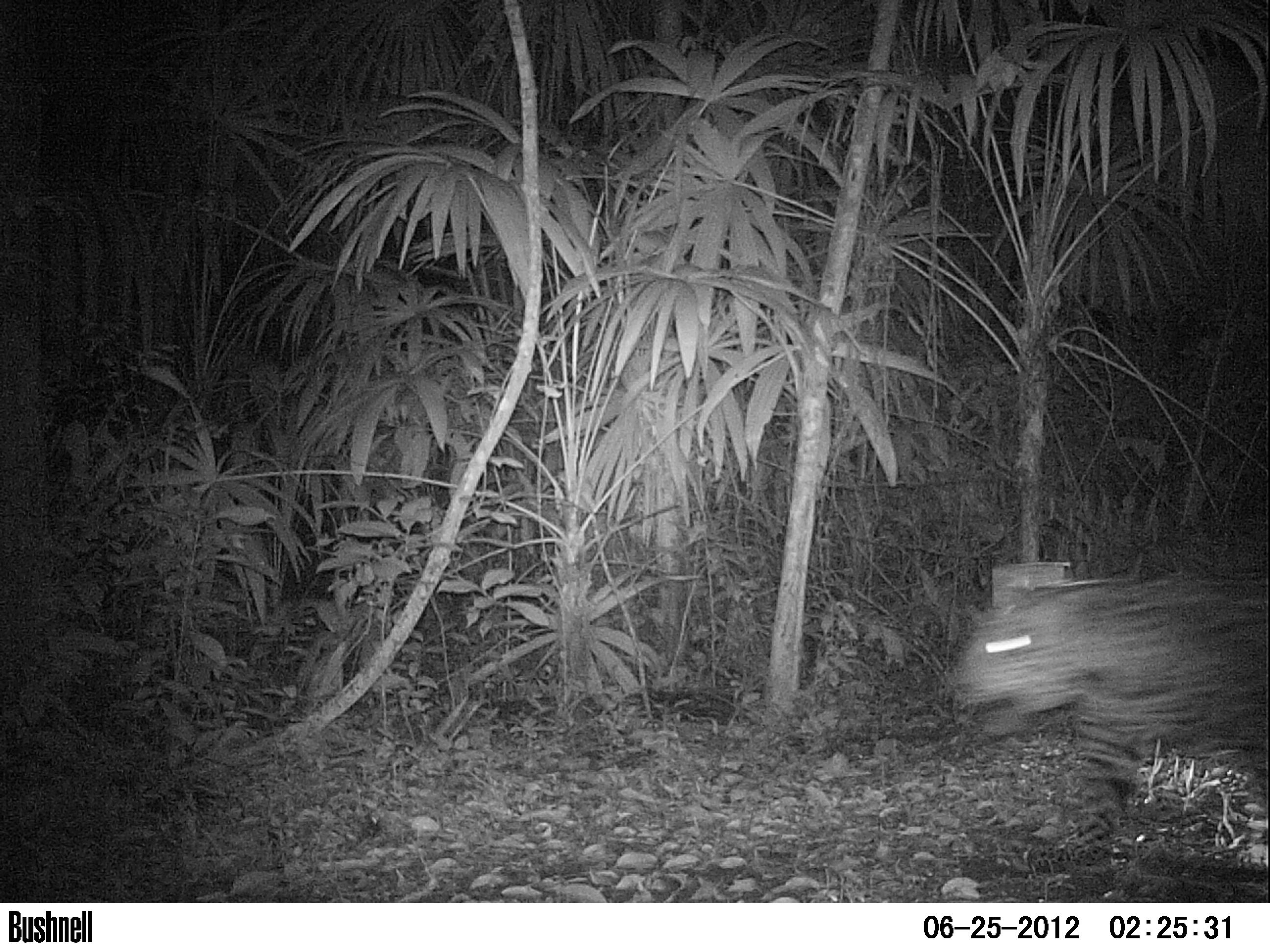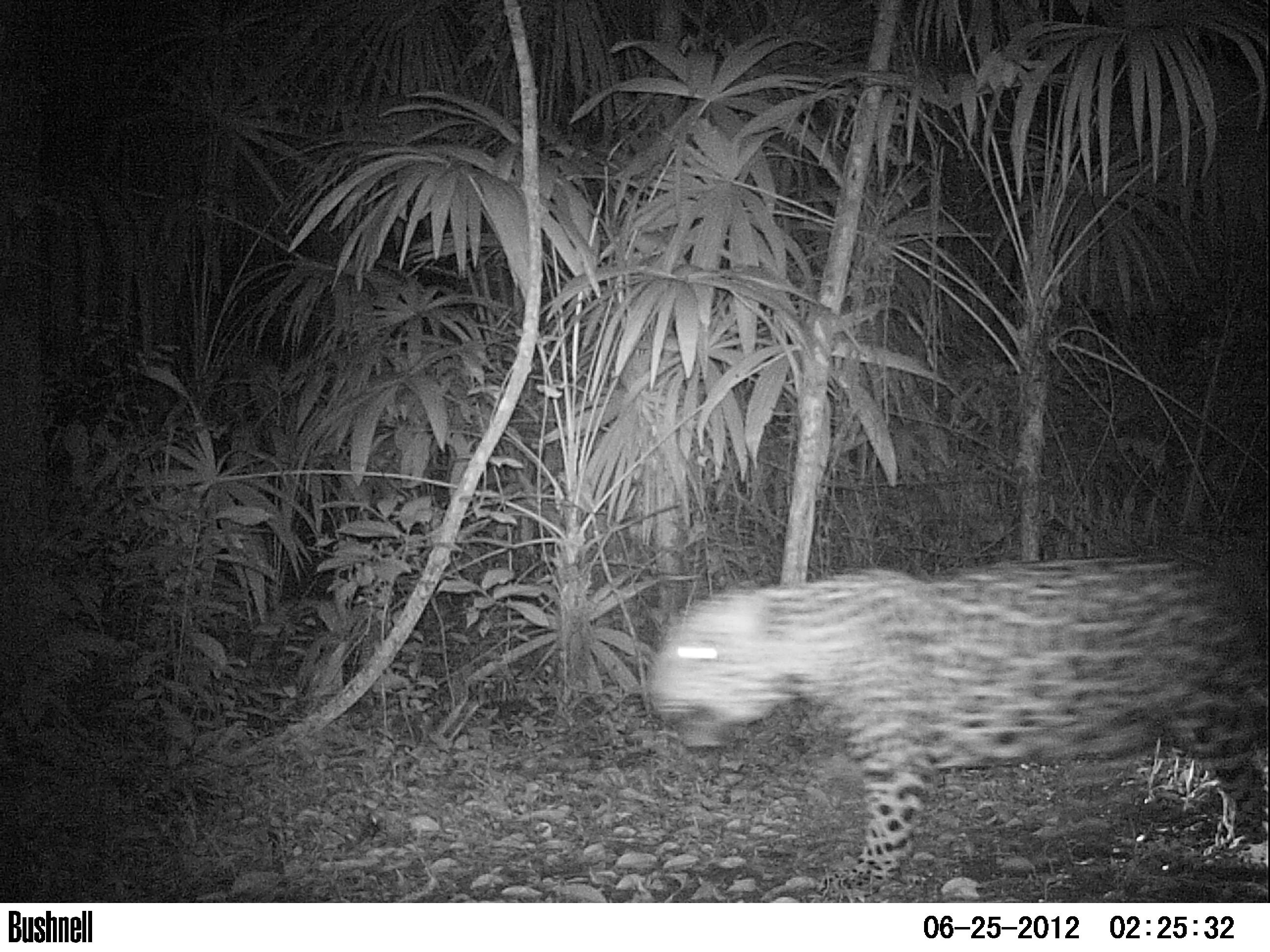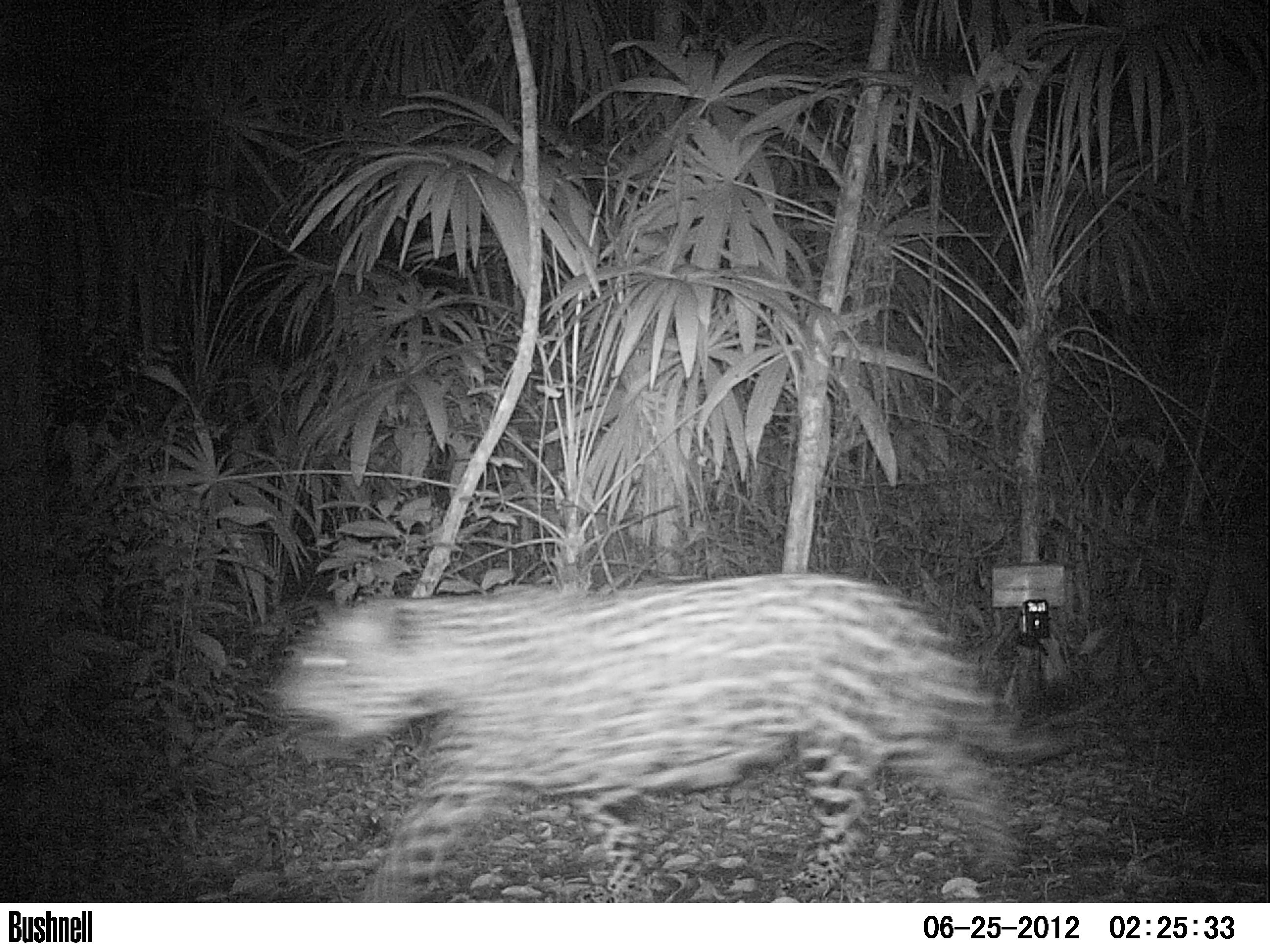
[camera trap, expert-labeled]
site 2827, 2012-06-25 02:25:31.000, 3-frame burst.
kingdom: Animalia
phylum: Chordata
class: Mammalia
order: Carnivora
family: Felidae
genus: Panthera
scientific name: Panthera onca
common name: jaguar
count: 1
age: adult